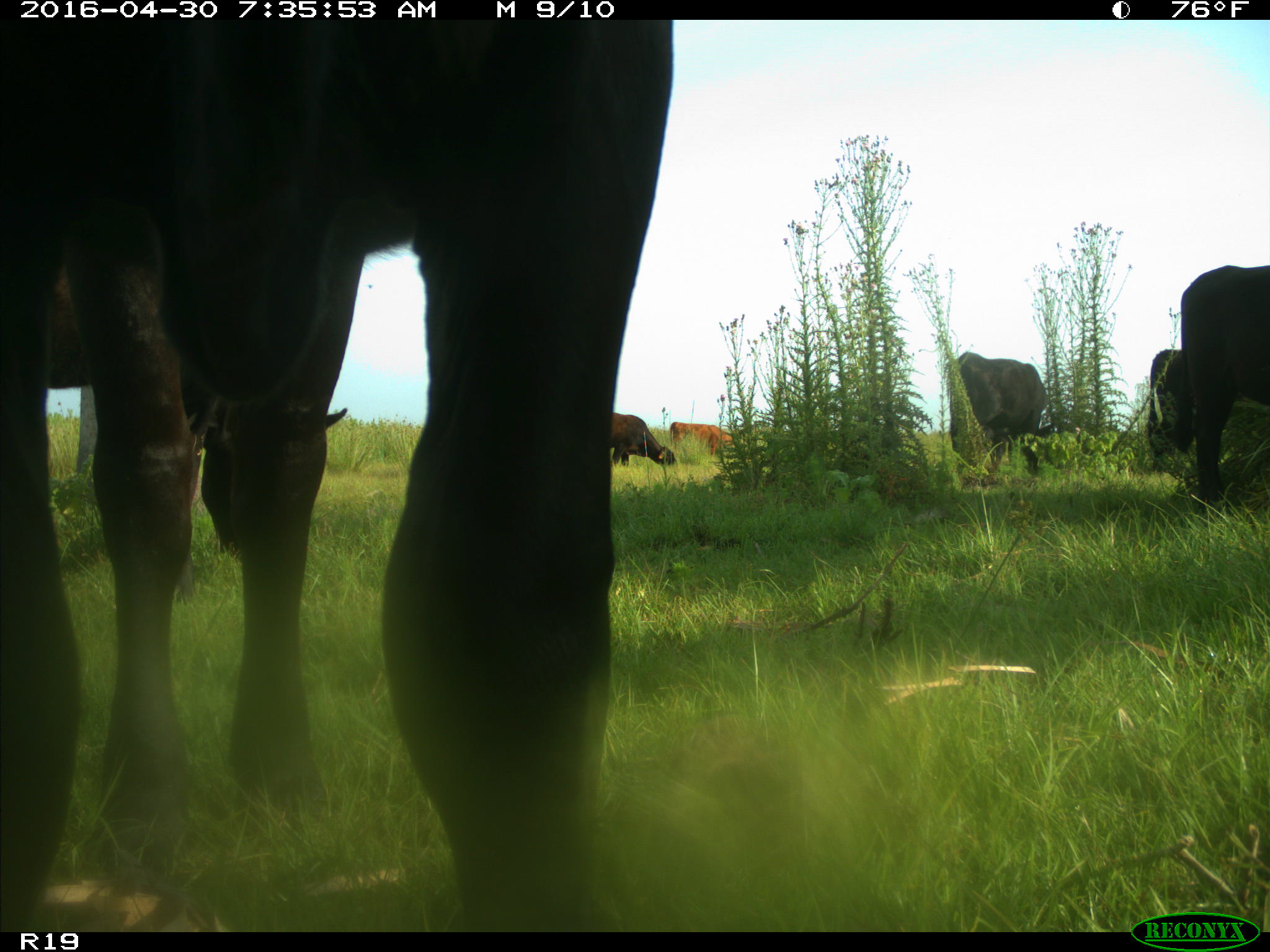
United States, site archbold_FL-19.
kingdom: Animalia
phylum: Chordata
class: Mammalia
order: Artiodactyla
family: Bovidae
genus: Bos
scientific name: Bos taurus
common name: domestic cow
Bos taurus (domestic cow).